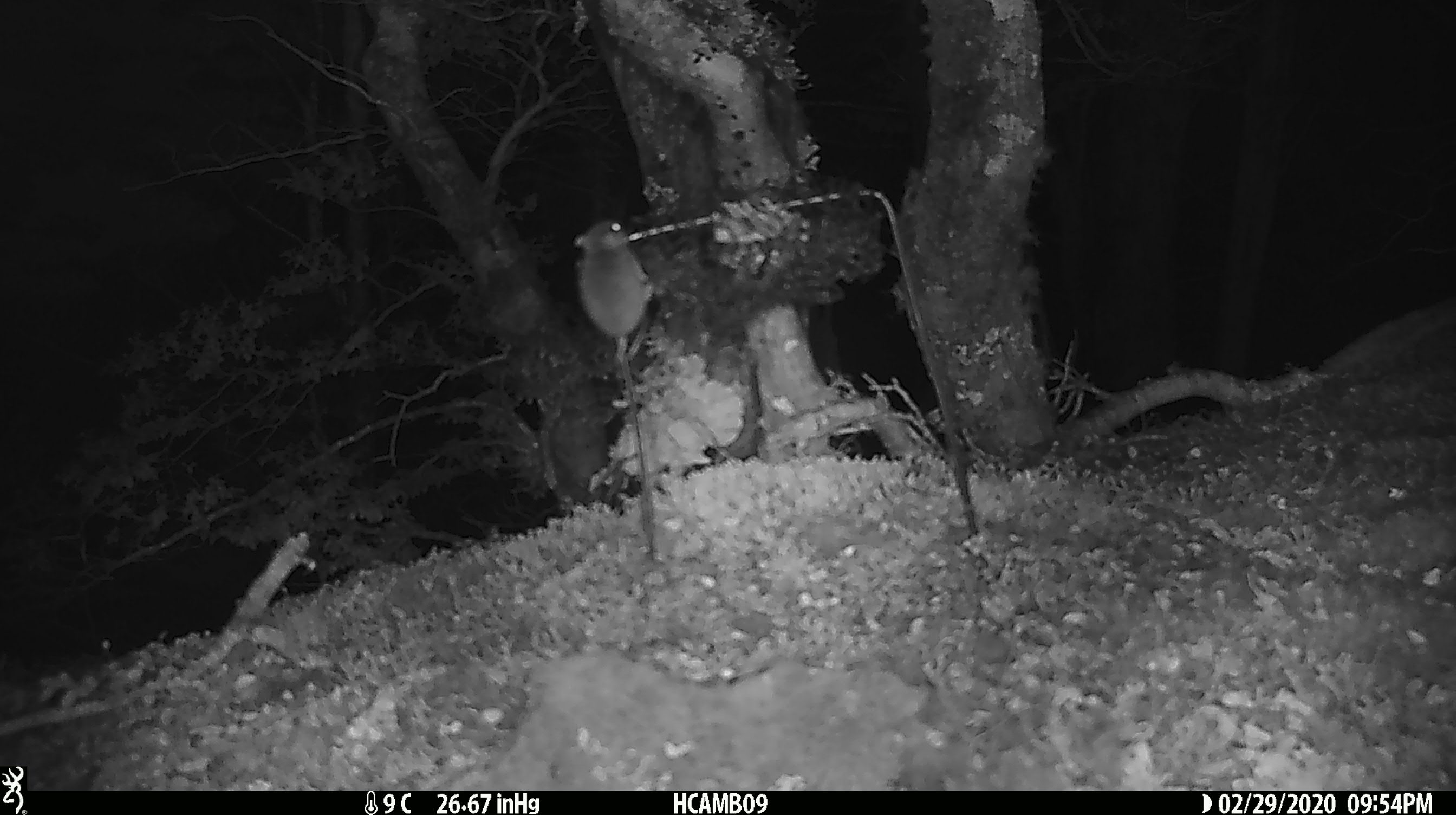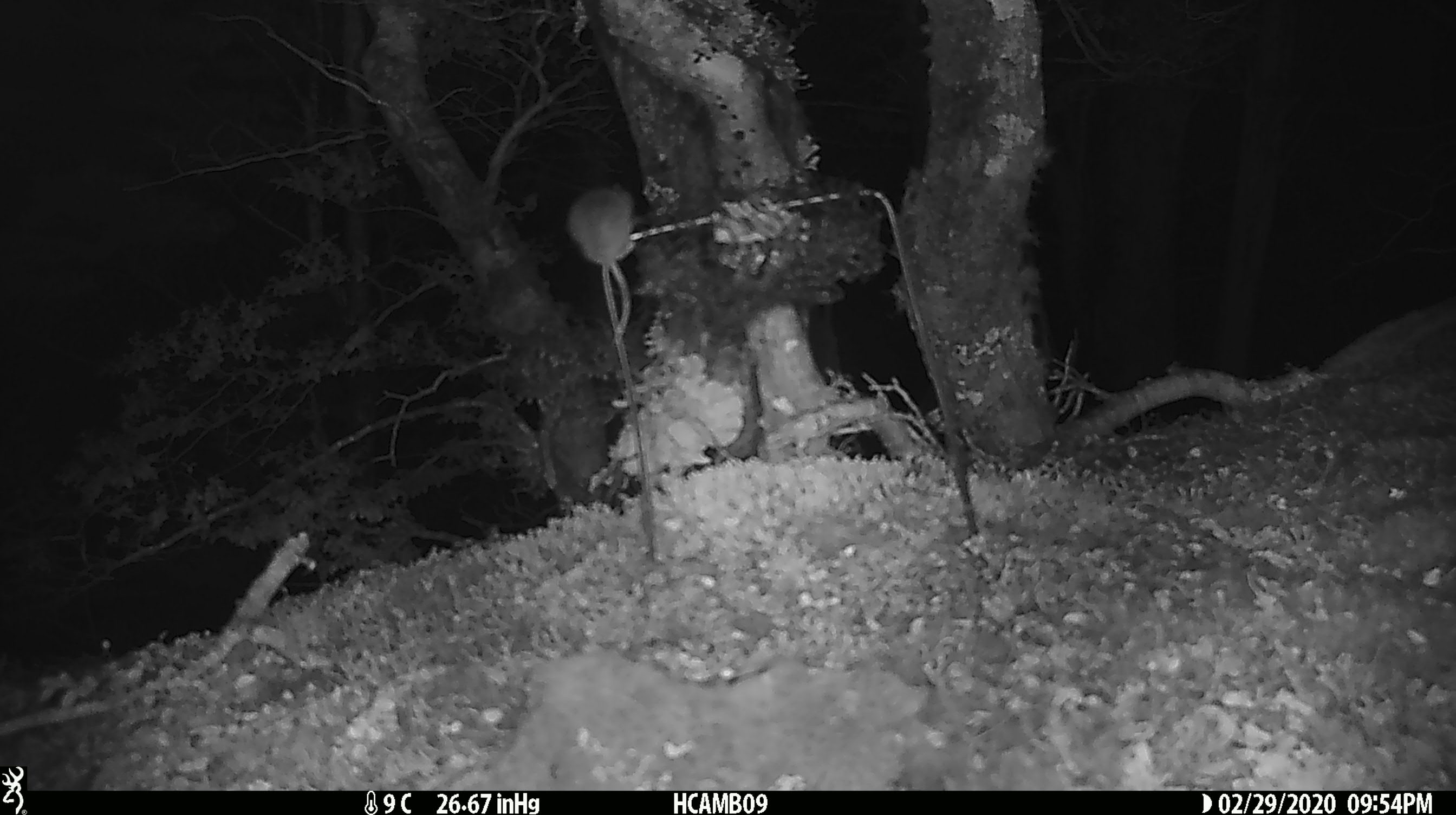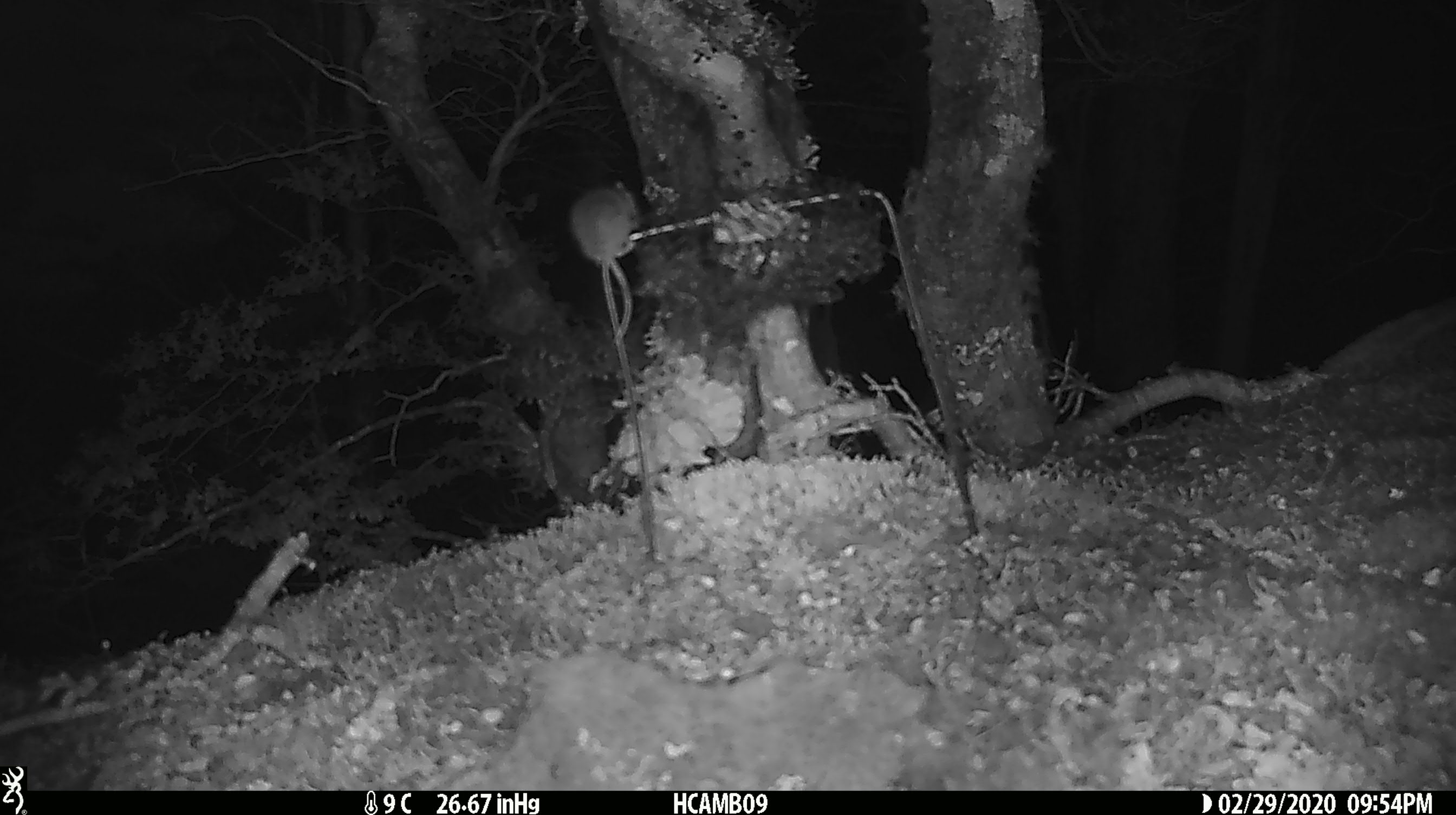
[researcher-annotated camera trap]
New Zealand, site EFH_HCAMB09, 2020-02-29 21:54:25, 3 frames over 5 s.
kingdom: Animalia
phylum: Chordata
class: Mammalia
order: Rodentia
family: Muridae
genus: Mus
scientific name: Mus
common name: mouse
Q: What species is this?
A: Mouse (Mus).